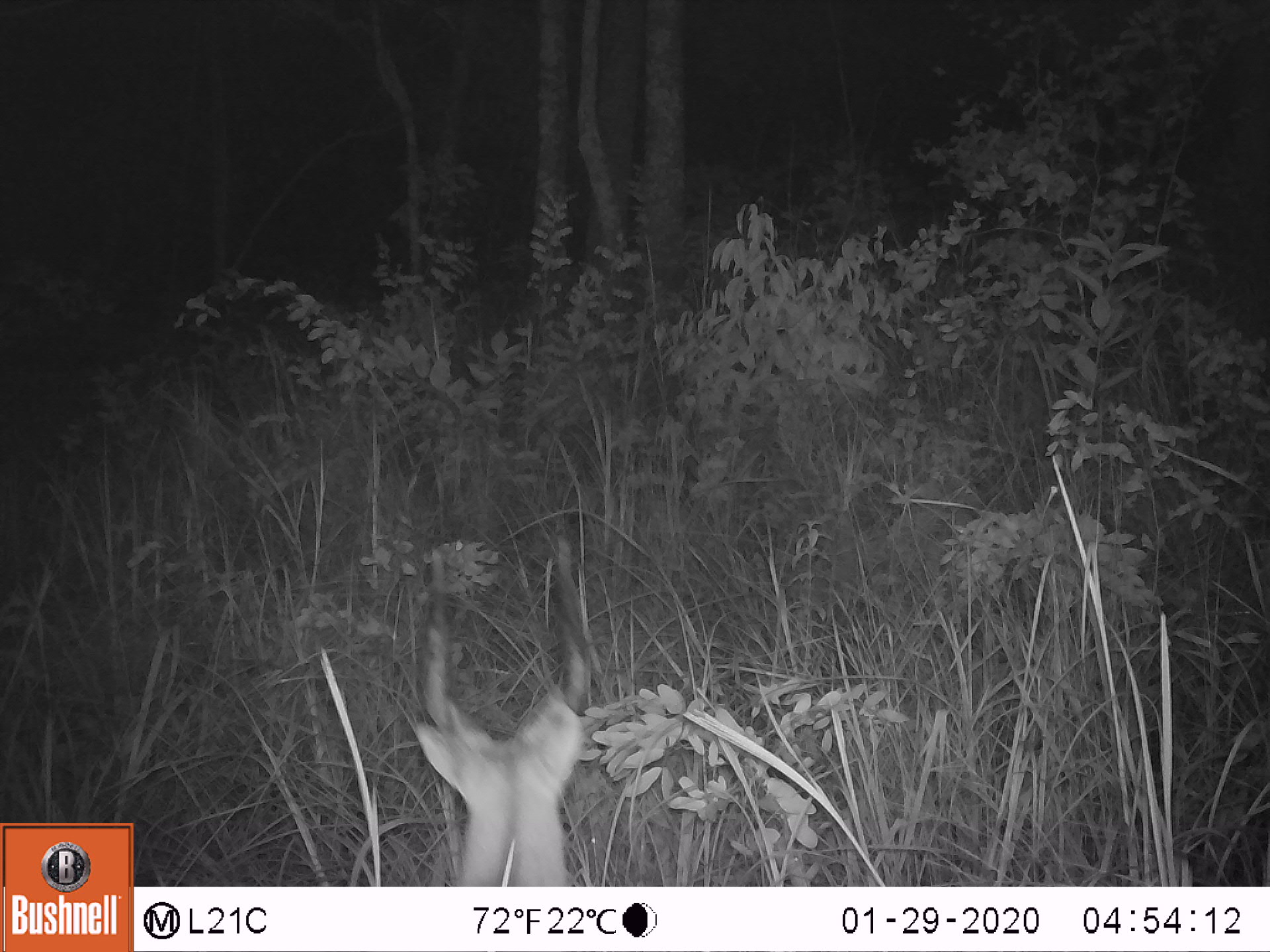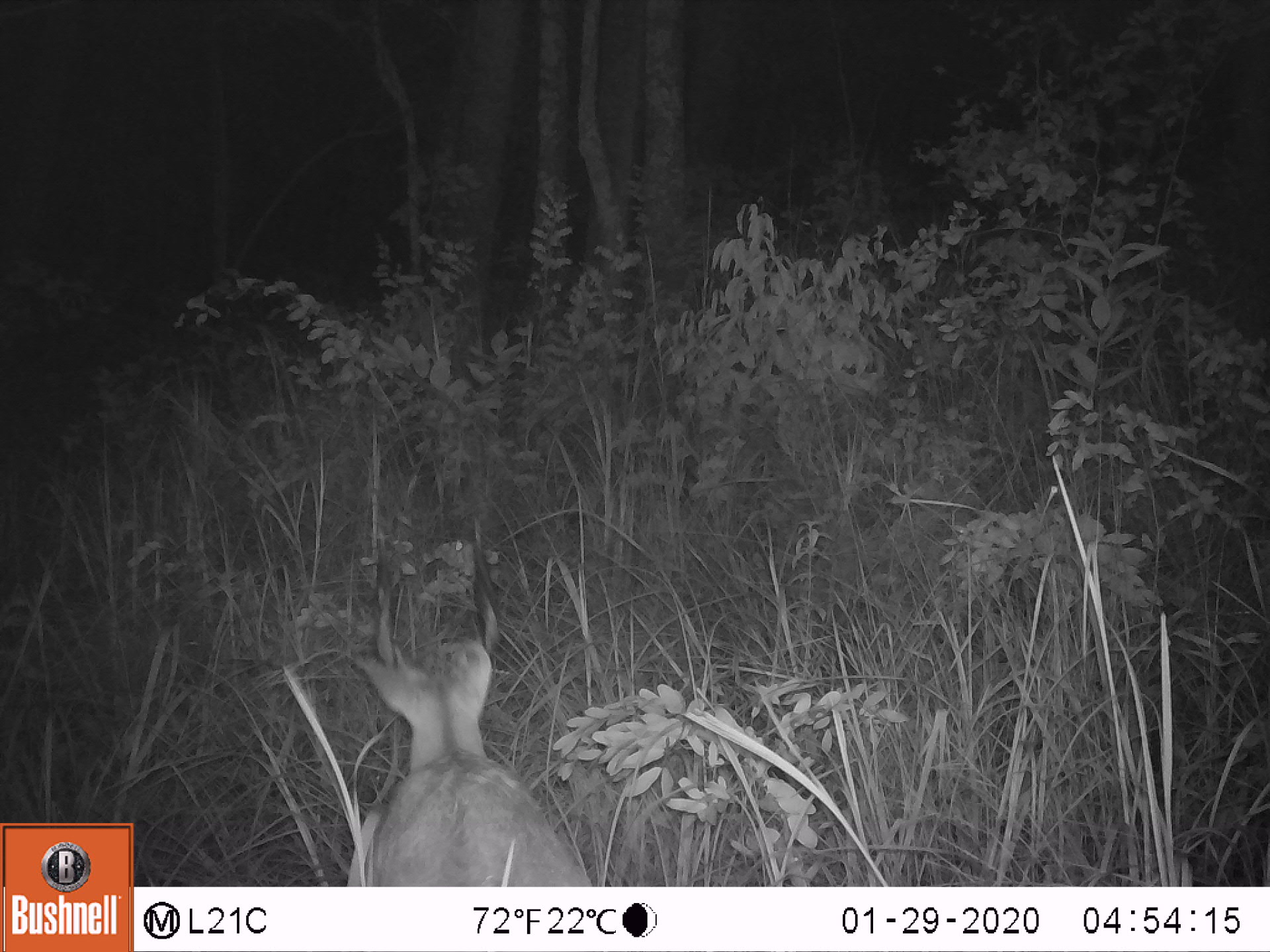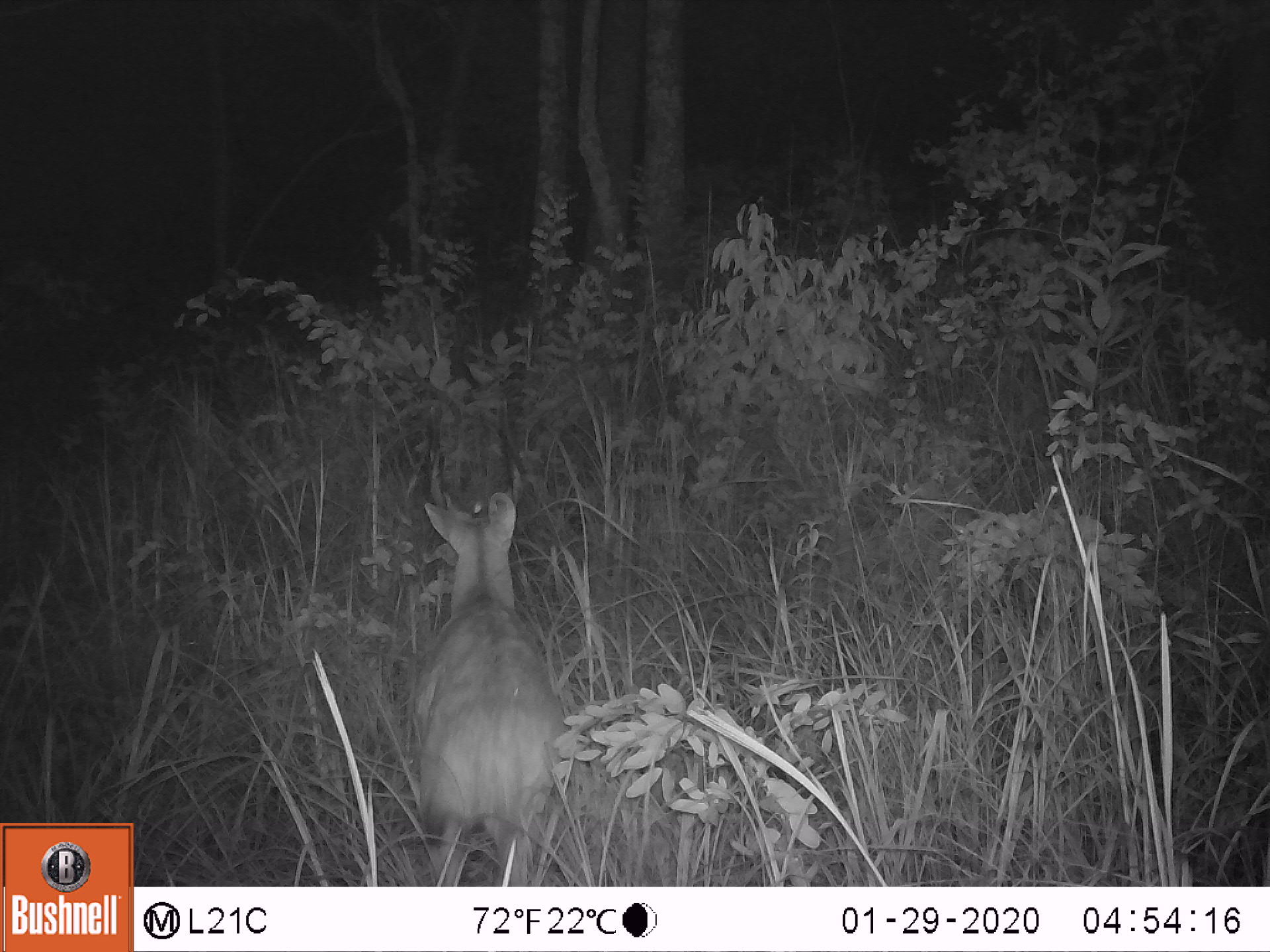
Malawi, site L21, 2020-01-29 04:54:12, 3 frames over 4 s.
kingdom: Animalia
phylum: Chordata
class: Mammalia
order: Artiodactyla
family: Bovidae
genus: Tragelaphus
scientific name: Tragelaphus sylvaticus sylvaticus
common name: cape bushbuck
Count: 1.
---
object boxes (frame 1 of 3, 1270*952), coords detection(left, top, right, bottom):
cape bushbuck: detection(413, 550, 593, 880)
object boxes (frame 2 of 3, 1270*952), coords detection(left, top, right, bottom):
cape bushbuck: detection(357, 525, 583, 883)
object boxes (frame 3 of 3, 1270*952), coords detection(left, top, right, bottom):
cape bushbuck: detection(415, 412, 556, 866)